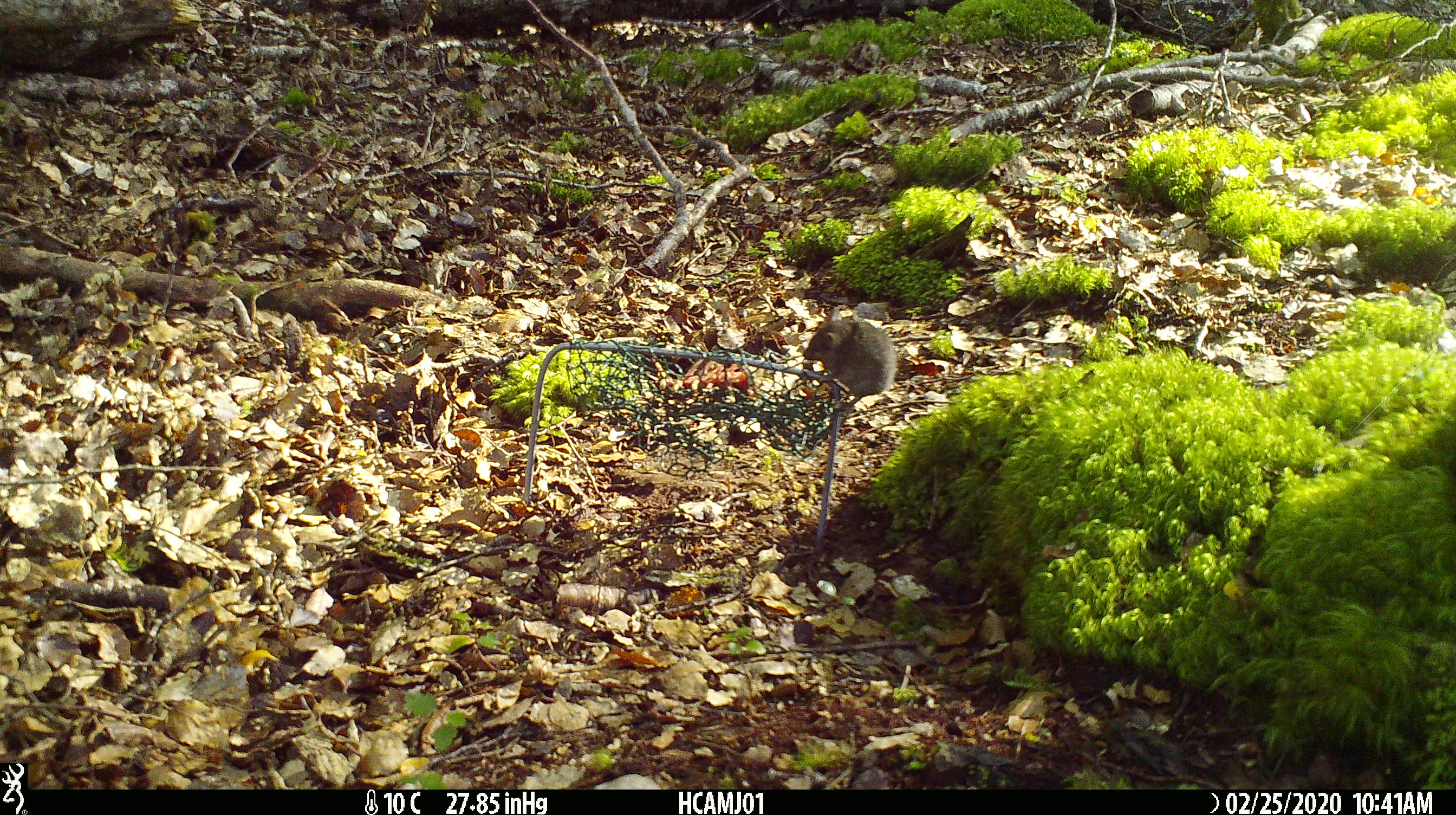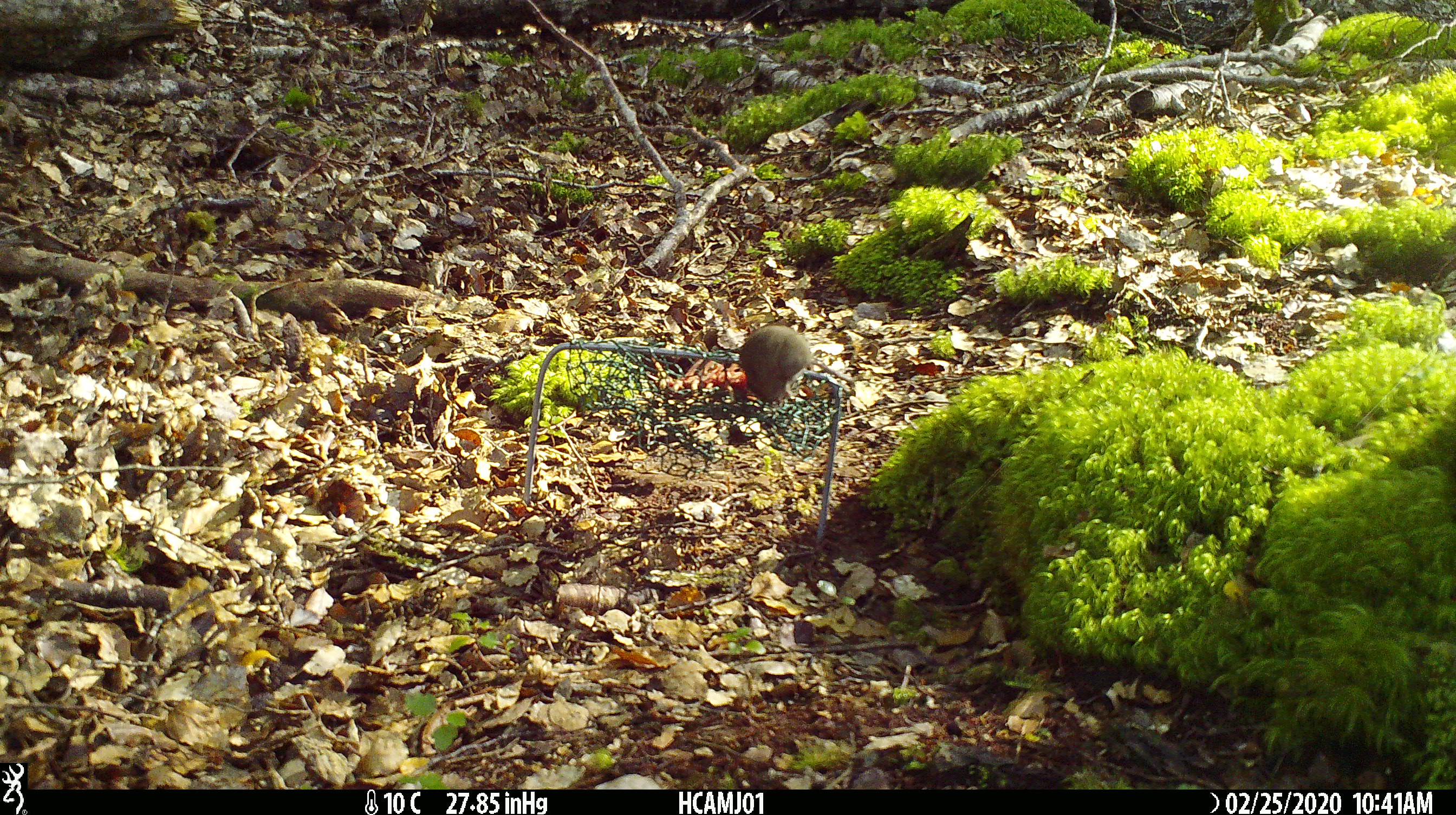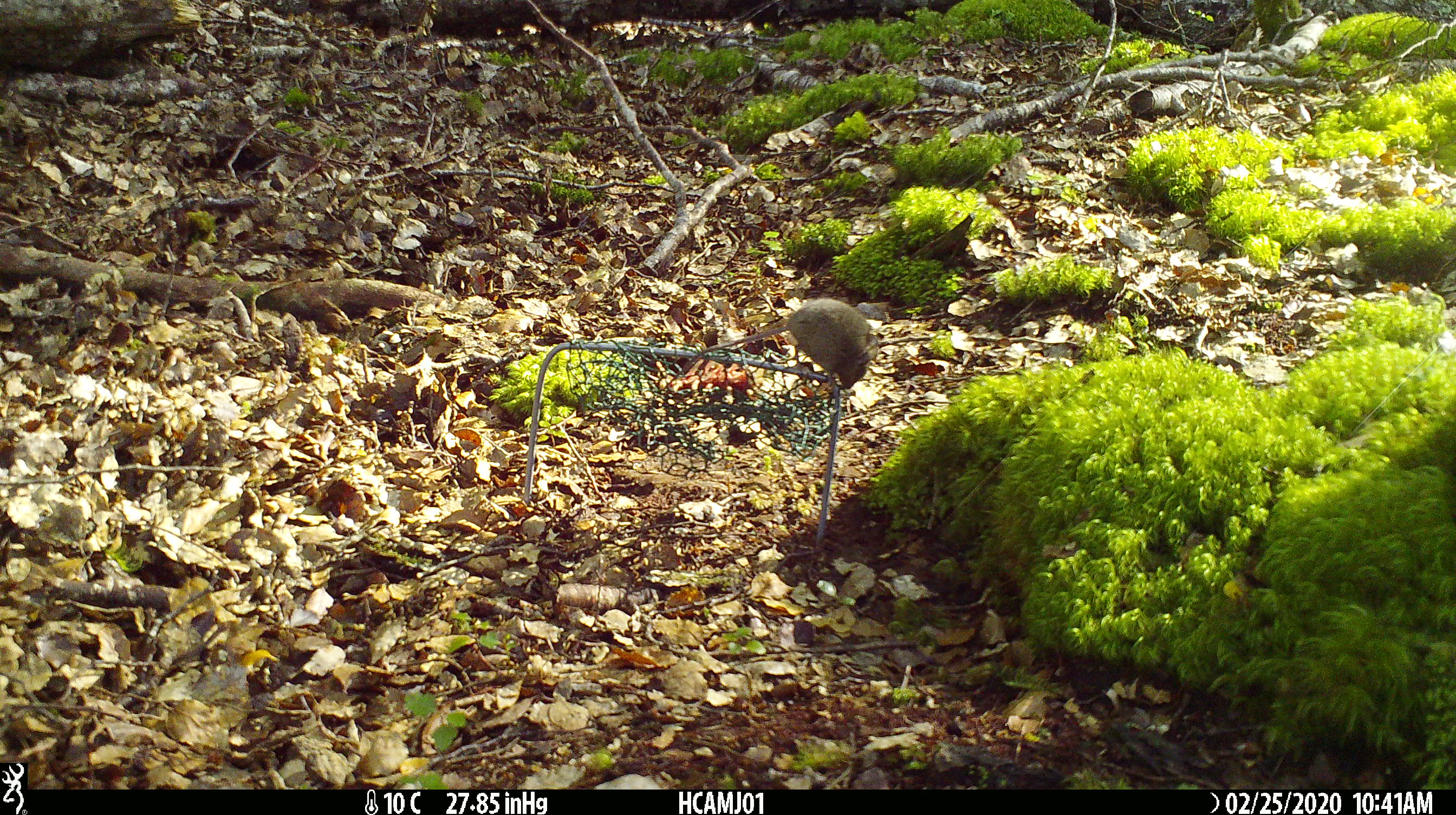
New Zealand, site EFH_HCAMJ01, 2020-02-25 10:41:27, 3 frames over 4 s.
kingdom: Animalia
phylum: Chordata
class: Mammalia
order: Rodentia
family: Muridae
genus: Mus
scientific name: Mus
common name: mouse